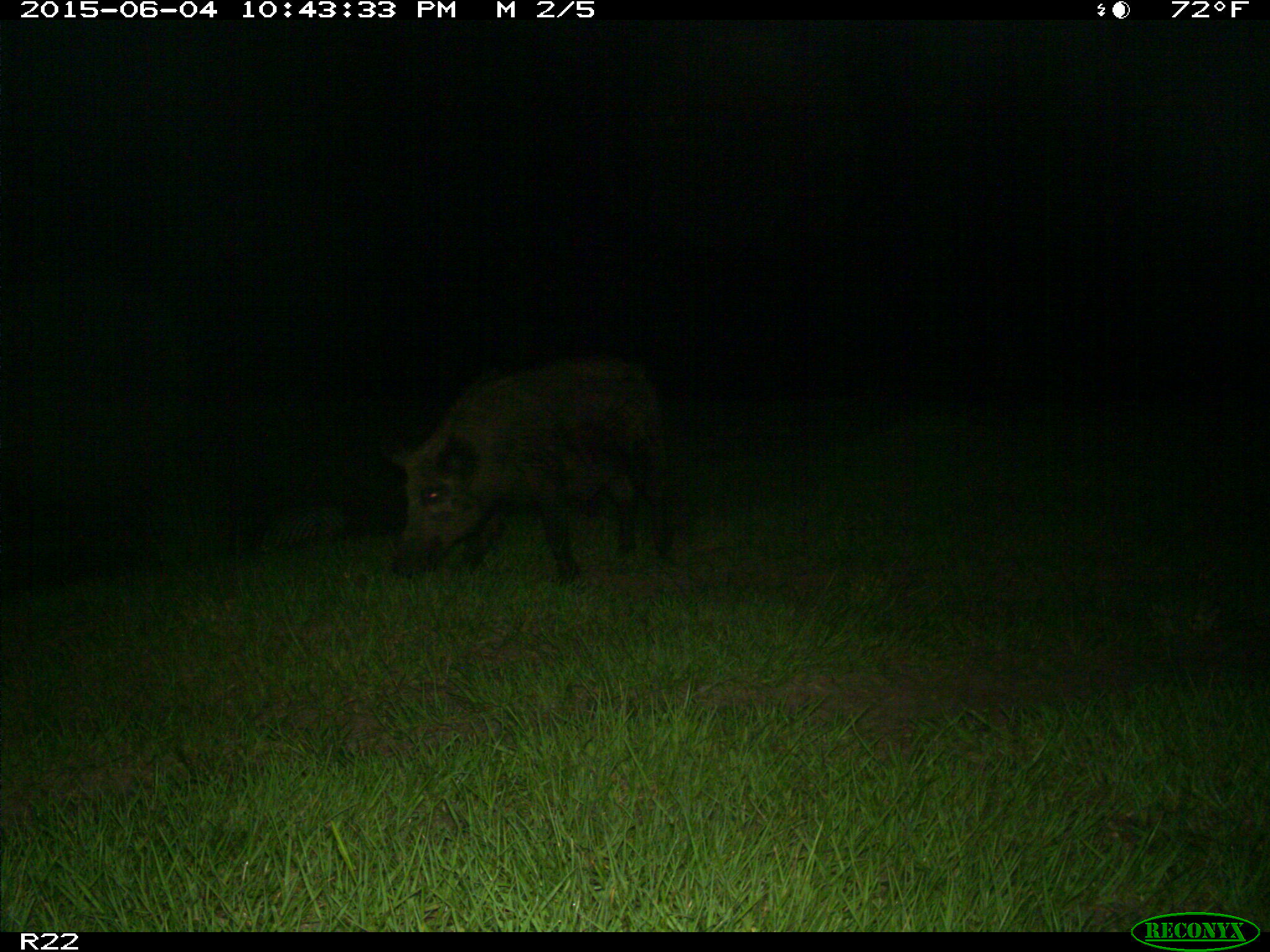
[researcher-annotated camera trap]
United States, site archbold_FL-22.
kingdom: Animalia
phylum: Chordata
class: Mammalia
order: Artiodactyla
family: Bovidae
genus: Bos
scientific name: Bos taurus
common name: domestic cow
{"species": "Bos taurus (domestic cow)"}